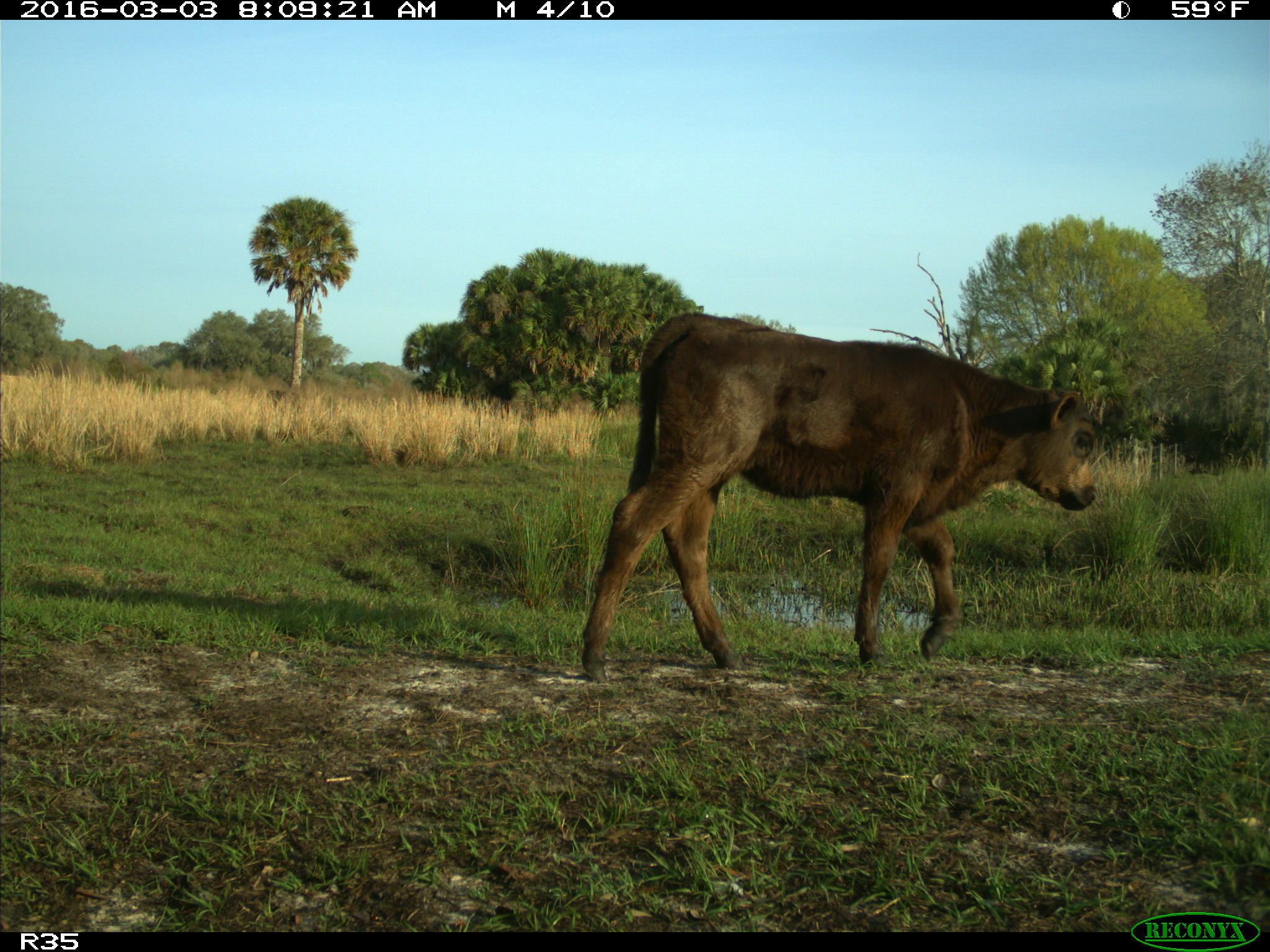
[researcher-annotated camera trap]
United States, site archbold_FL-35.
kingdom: Animalia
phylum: Chordata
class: Mammalia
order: Artiodactyla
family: Bovidae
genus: Bos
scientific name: Bos taurus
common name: domestic cow